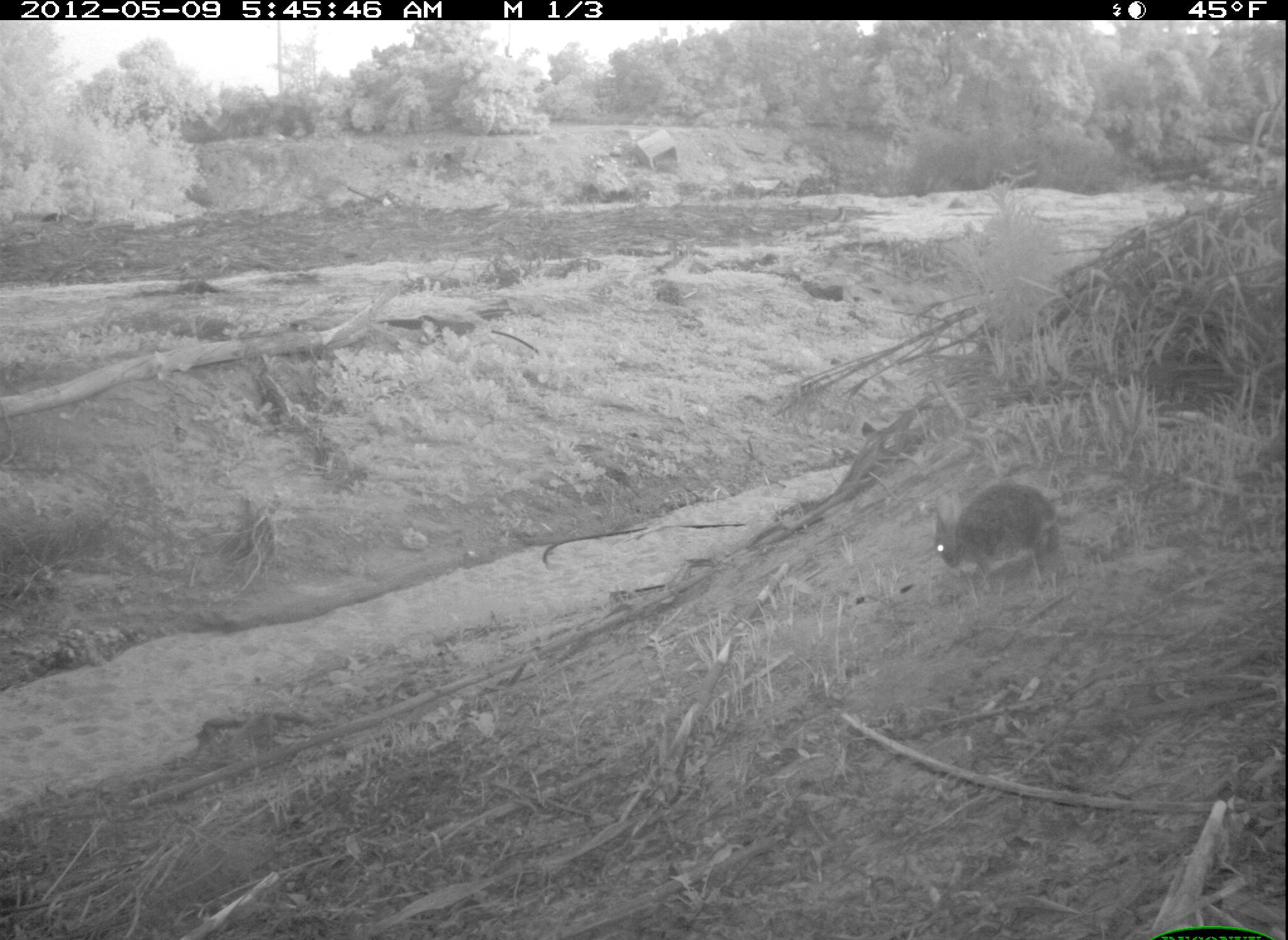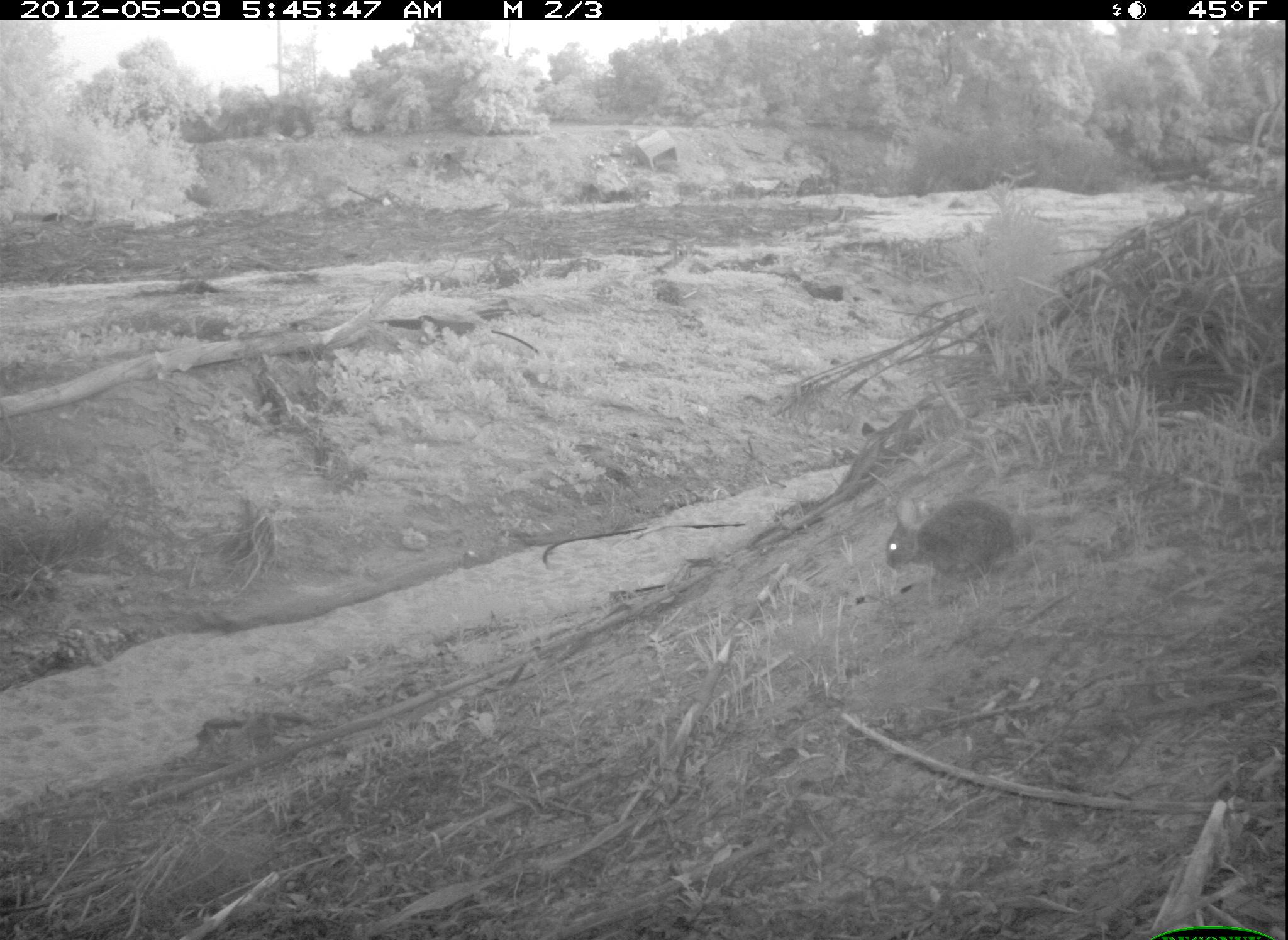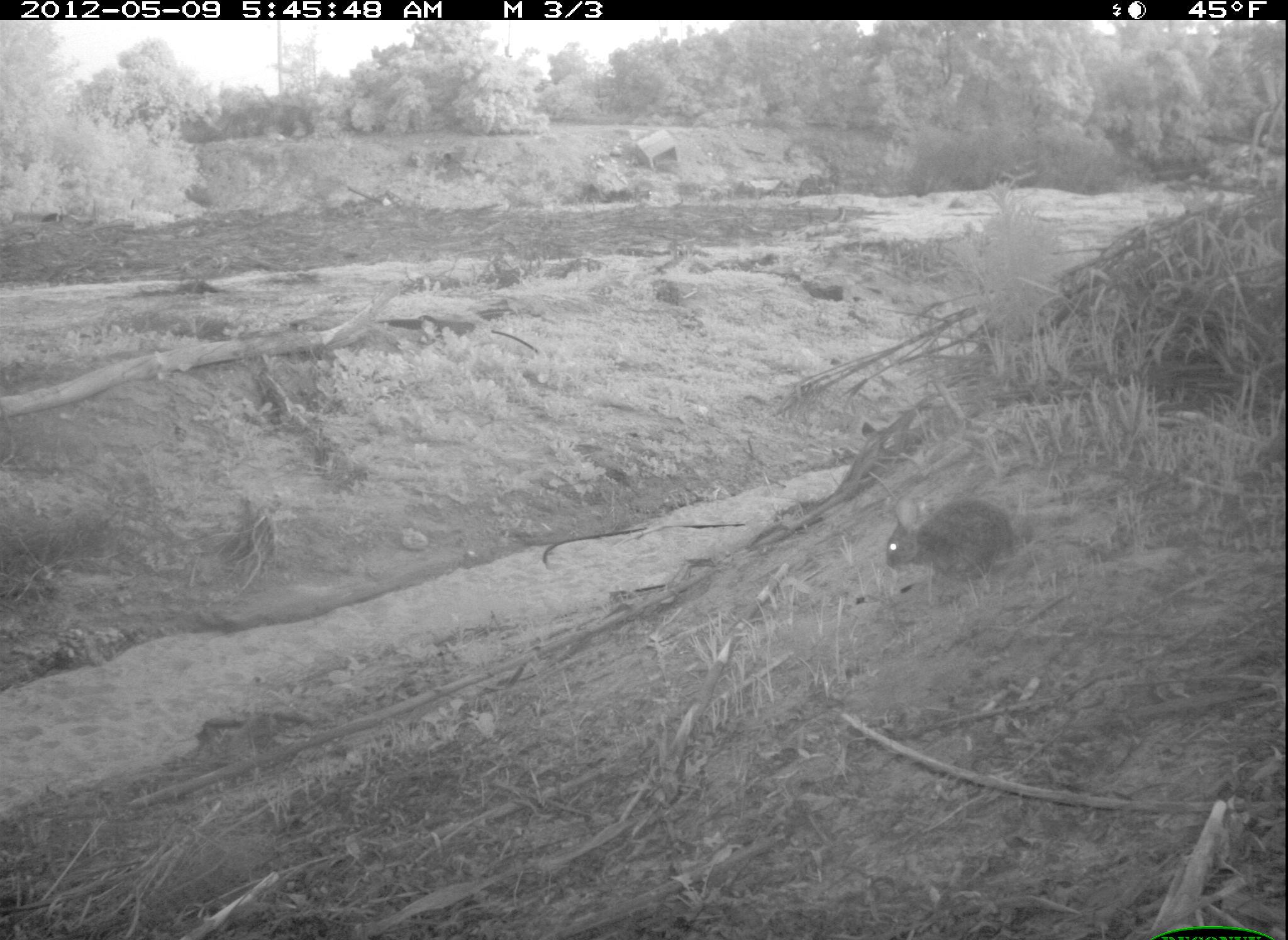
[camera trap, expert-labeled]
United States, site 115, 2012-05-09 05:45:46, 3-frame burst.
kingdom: Animalia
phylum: Chordata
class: Mammalia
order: Lagomorpha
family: Leporidae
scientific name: Leporidae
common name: rabbits and hares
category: rabbit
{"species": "rabbit (rabbits and hares) (Leporidae)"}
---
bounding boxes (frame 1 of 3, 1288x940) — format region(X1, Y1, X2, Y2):
rabbit: region(908, 480, 1084, 573)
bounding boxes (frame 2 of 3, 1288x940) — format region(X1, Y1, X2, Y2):
rabbit: region(871, 469, 1043, 591)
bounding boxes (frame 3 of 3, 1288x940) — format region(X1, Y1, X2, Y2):
rabbit: region(877, 486, 1035, 606)